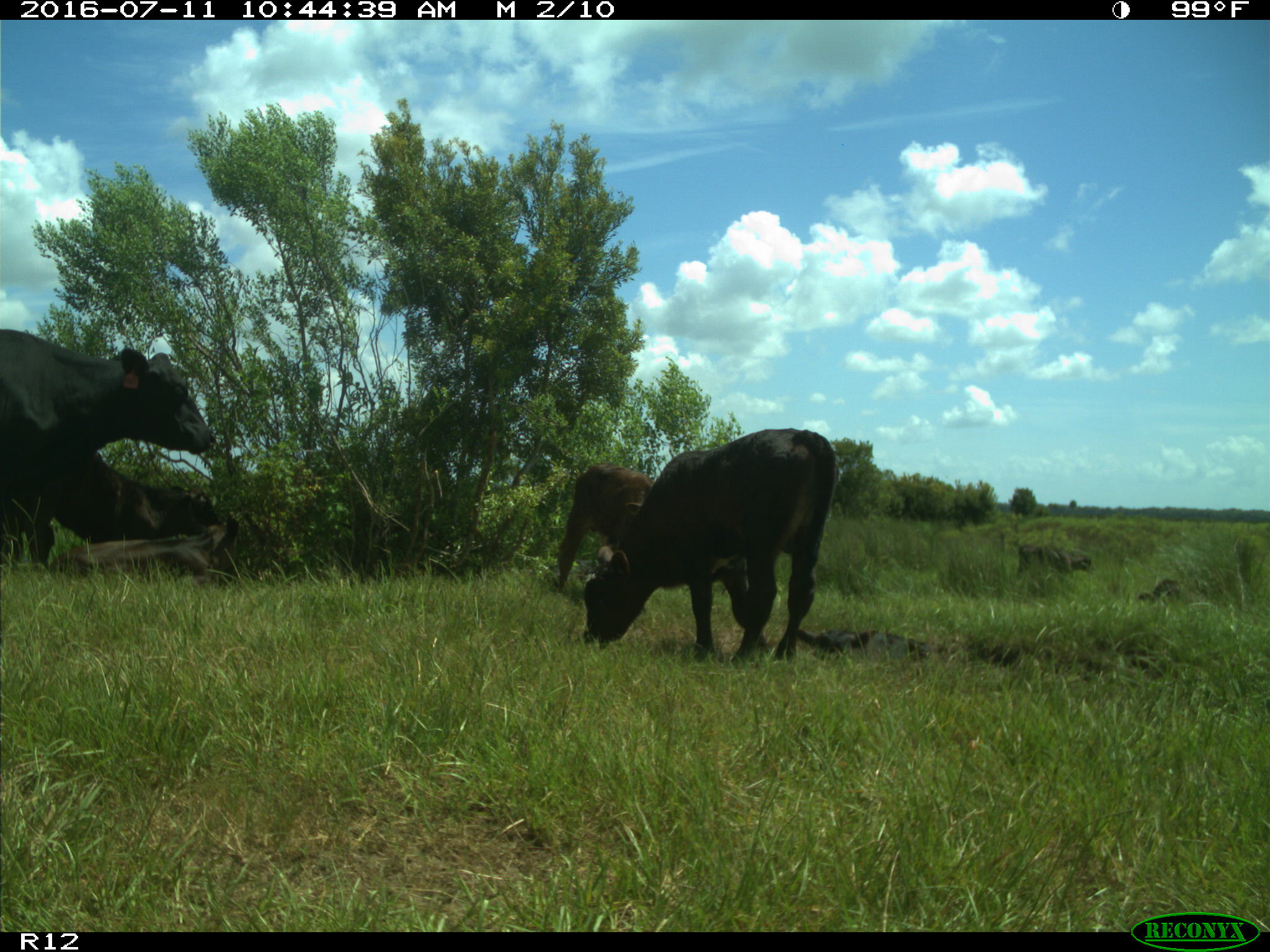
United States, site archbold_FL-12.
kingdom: Animalia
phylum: Chordata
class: Mammalia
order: Artiodactyla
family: Bovidae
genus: Bos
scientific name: Bos taurus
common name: domestic cow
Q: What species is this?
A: Bos taurus (domestic cow).